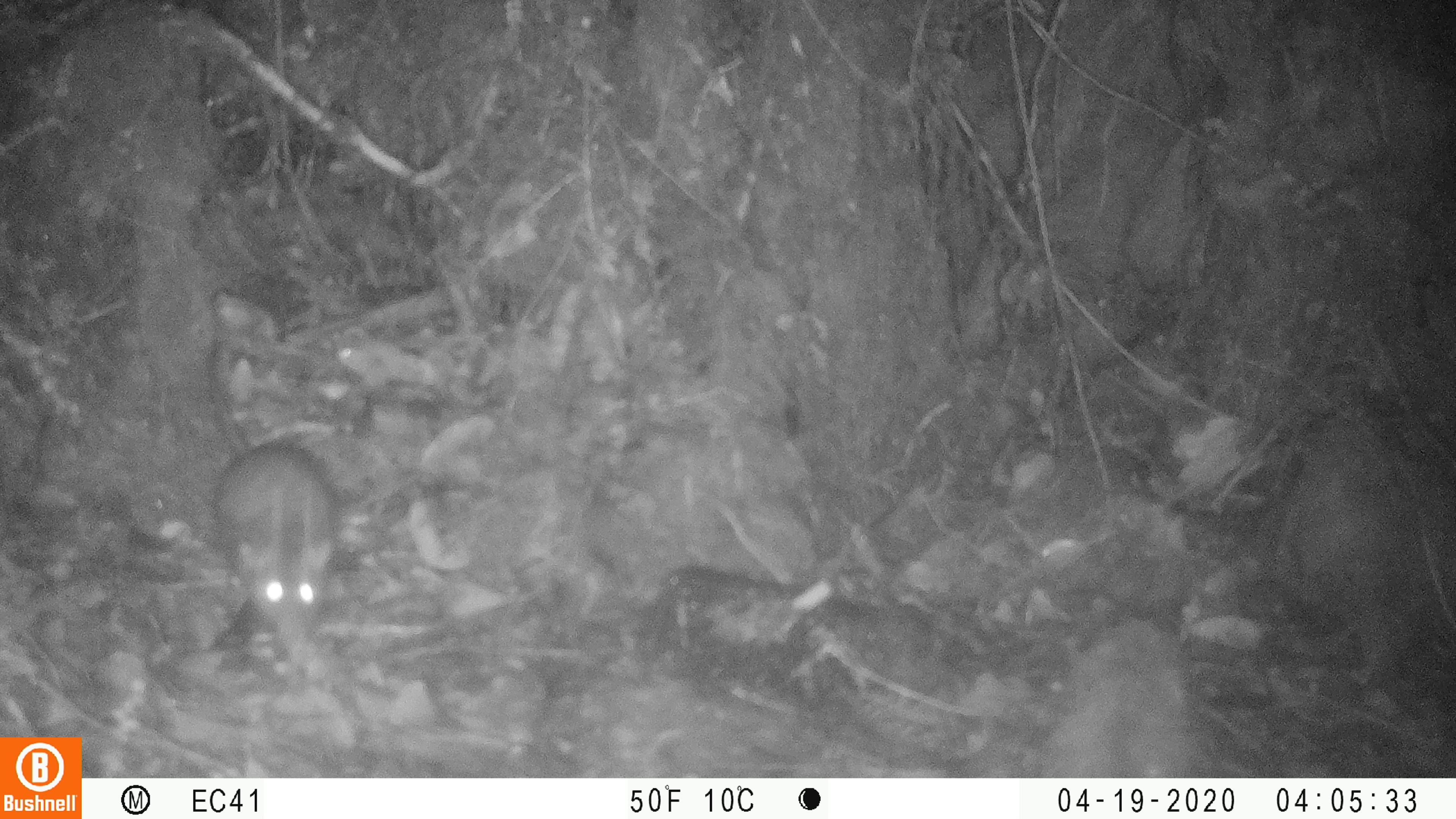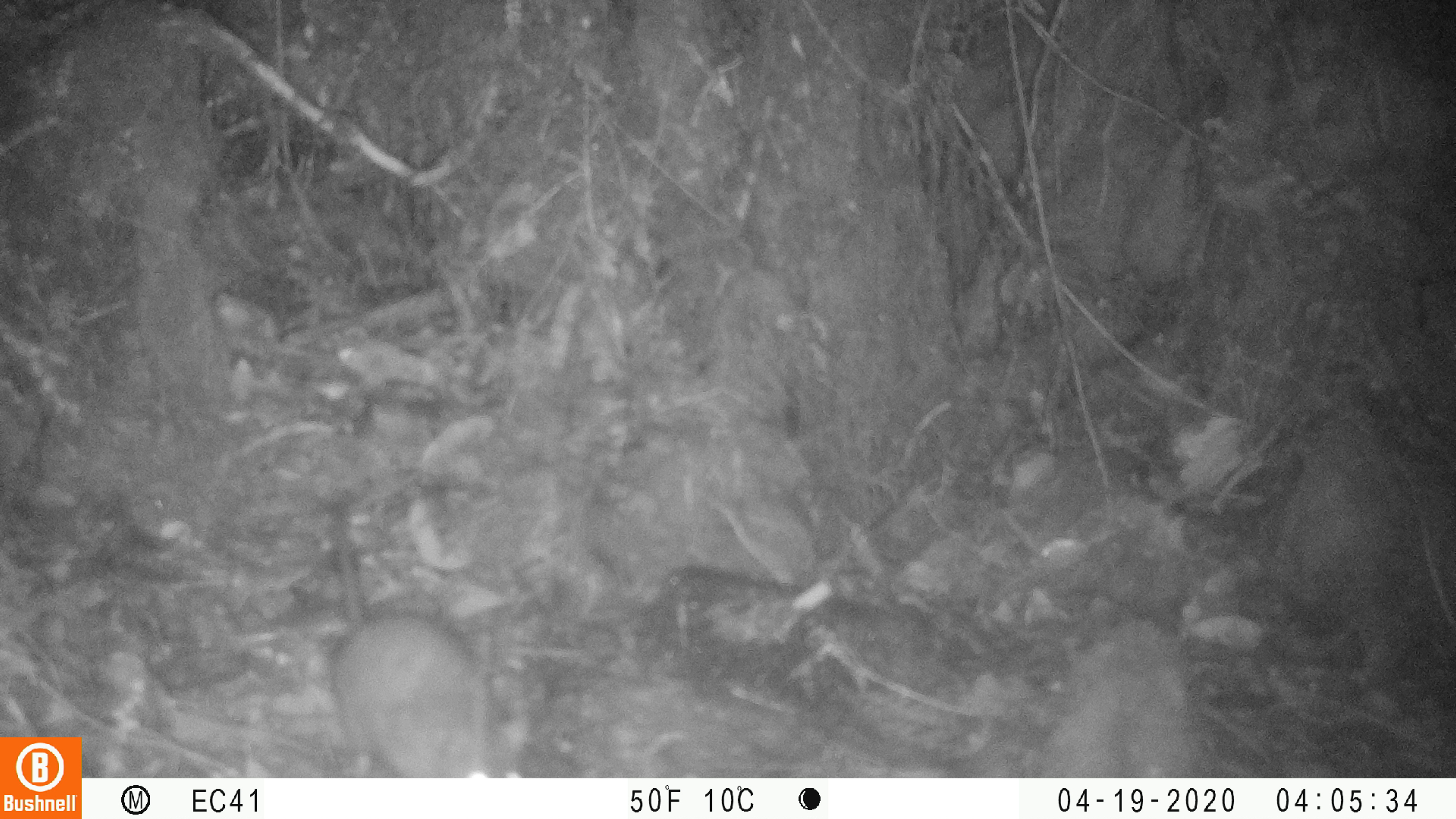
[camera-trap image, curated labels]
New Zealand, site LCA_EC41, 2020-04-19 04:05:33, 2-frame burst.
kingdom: Animalia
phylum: Chordata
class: Mammalia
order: Rodentia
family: Muridae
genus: Rattus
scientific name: Rattus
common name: rat